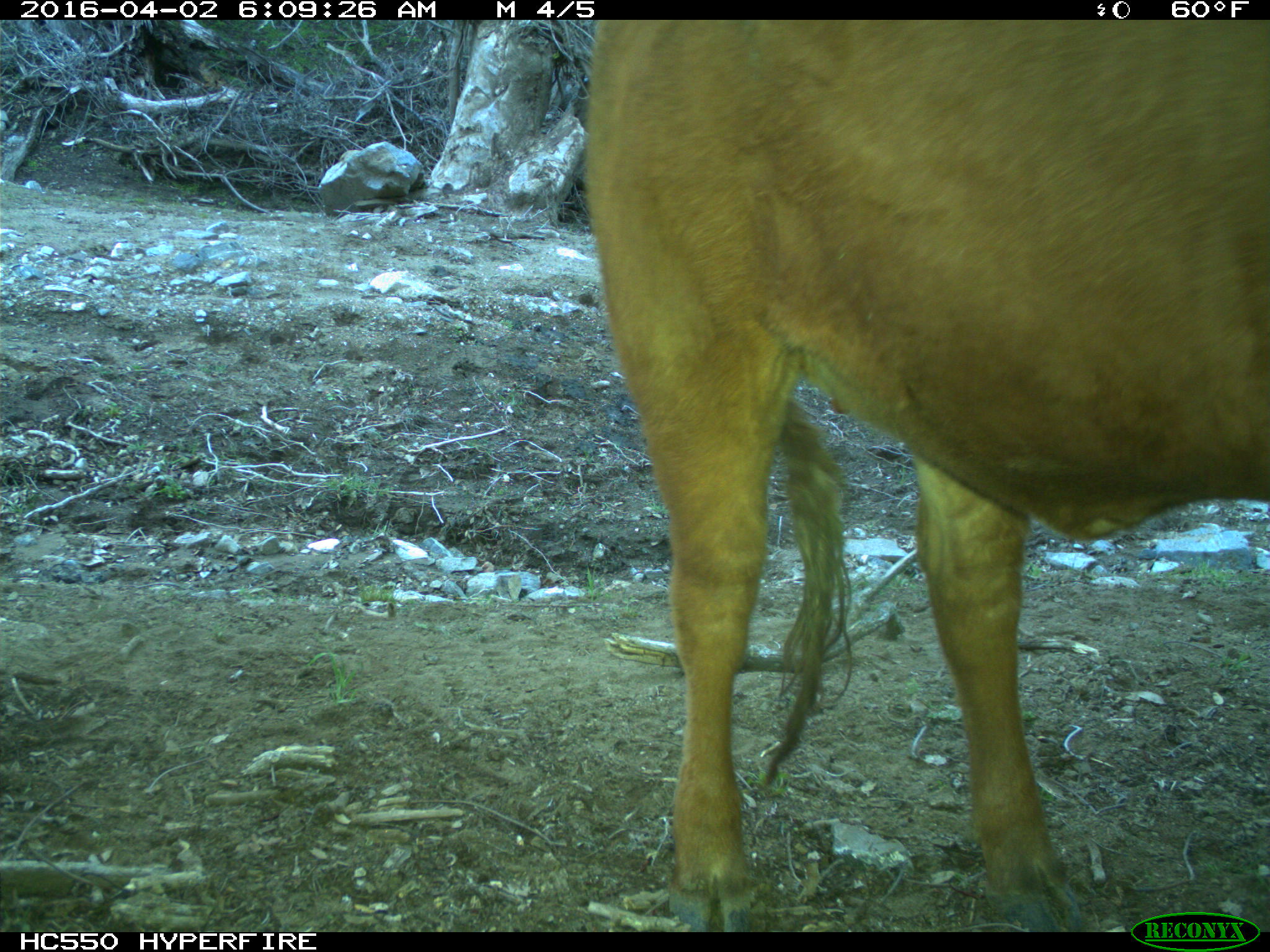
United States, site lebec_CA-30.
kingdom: Animalia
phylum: Chordata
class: Mammalia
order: Artiodactyla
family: Bovidae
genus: Bos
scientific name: Bos taurus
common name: domestic cow